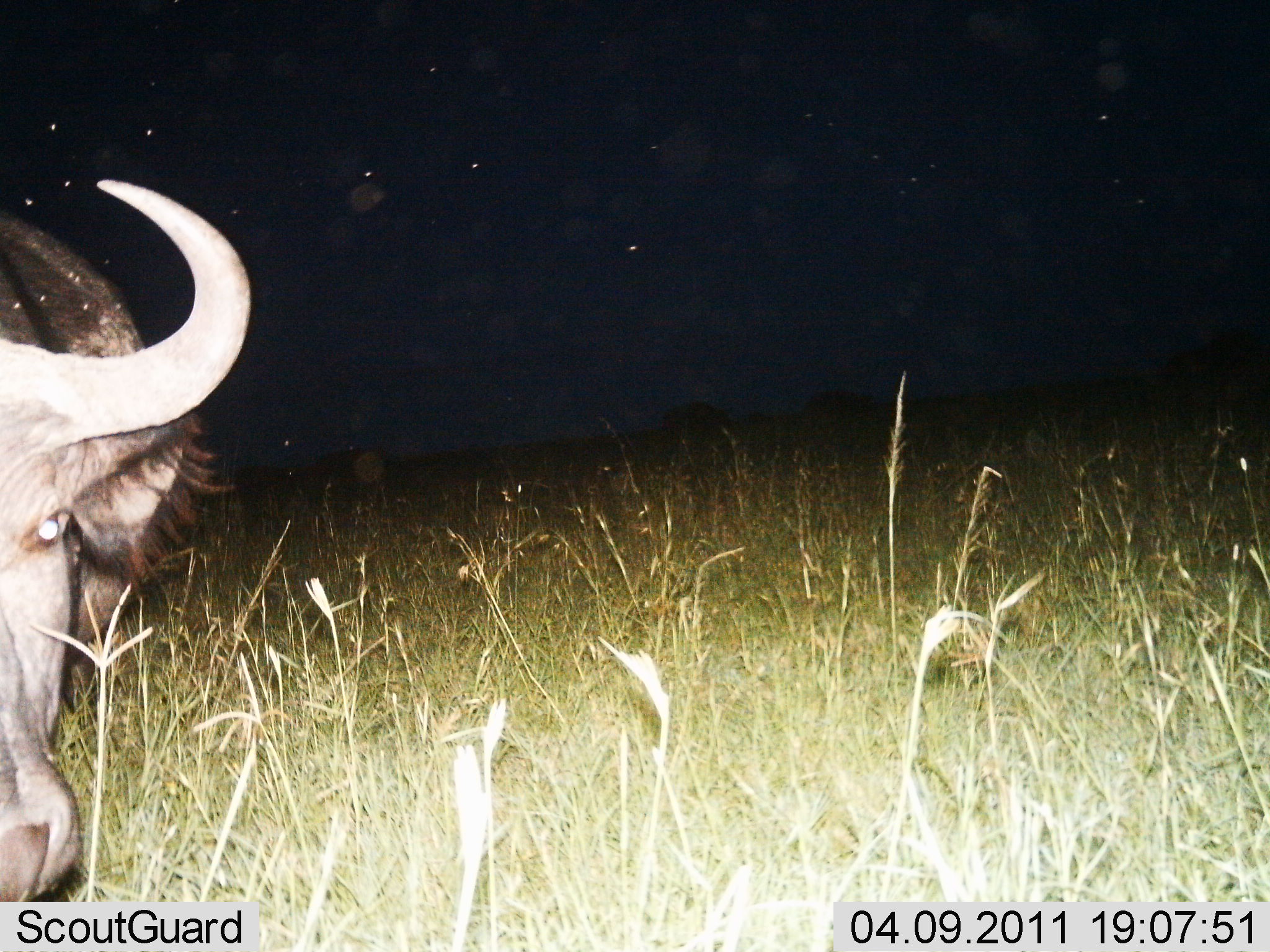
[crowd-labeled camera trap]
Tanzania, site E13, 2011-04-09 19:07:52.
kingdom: Animalia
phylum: Chordata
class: Mammalia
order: Artiodactyla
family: Bovidae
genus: Connochaetes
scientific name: Connochaetes taurinus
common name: blue wildebeest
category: wildebeest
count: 1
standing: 100%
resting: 0%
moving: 0%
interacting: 0%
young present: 0%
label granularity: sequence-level